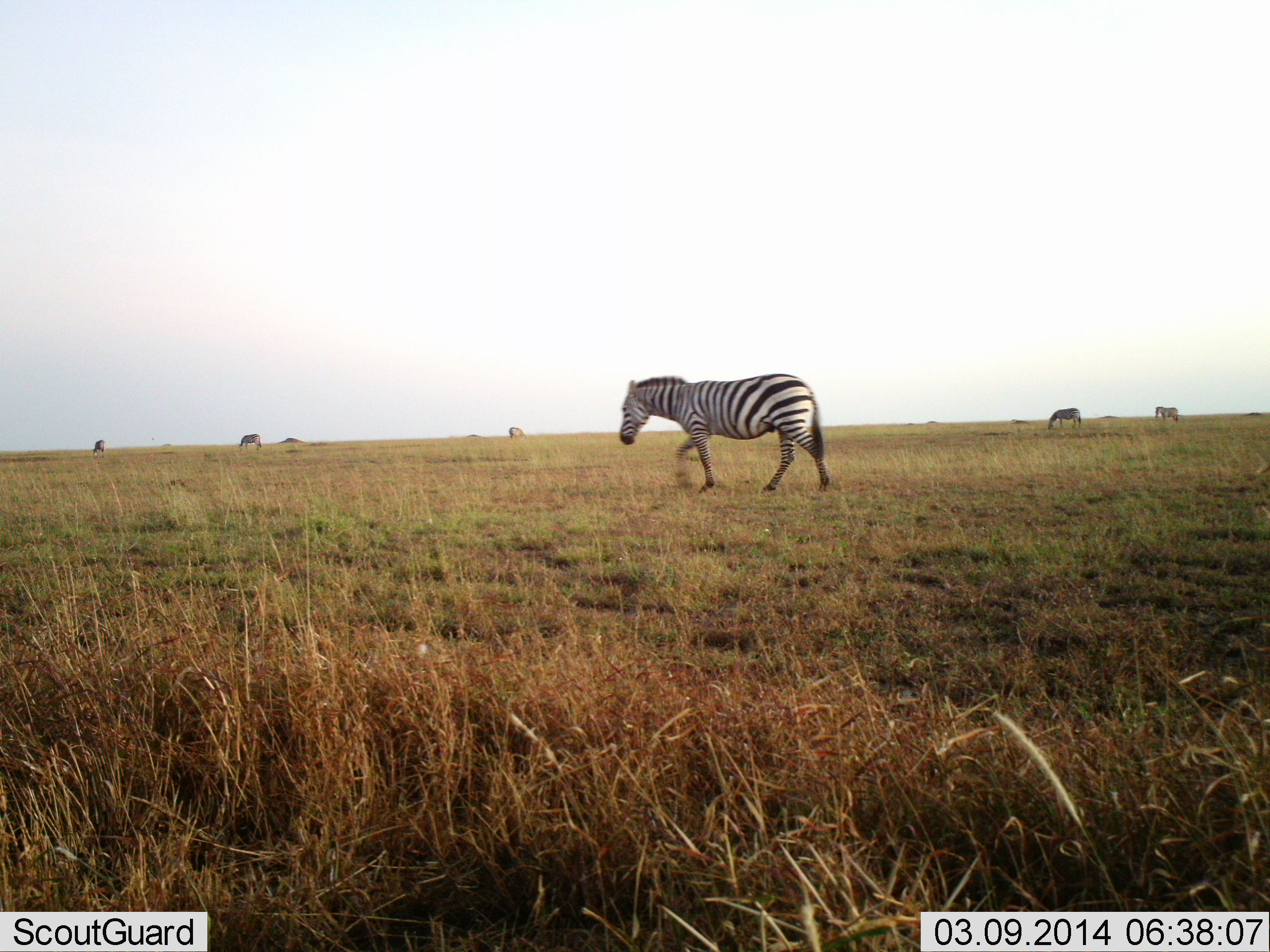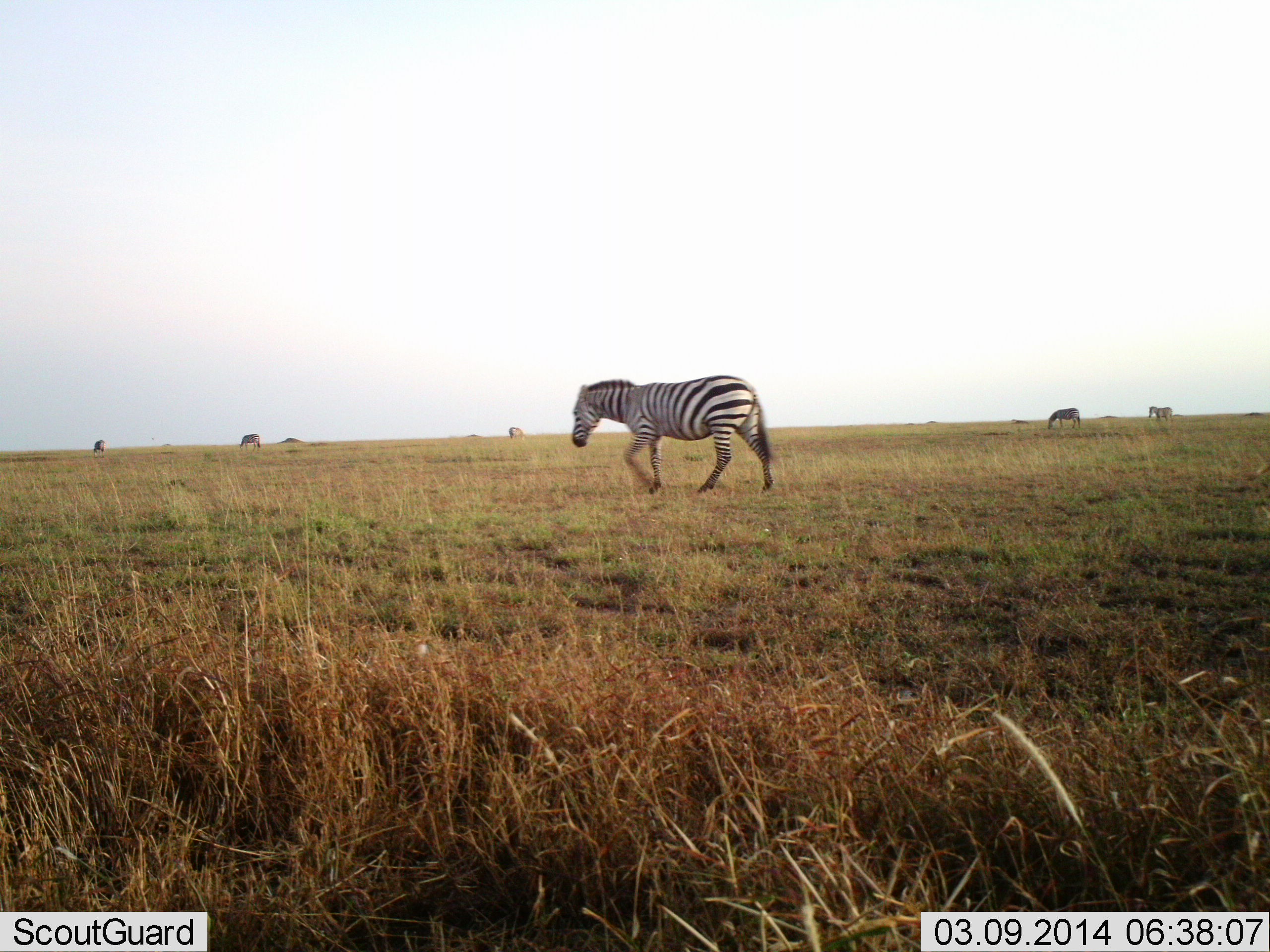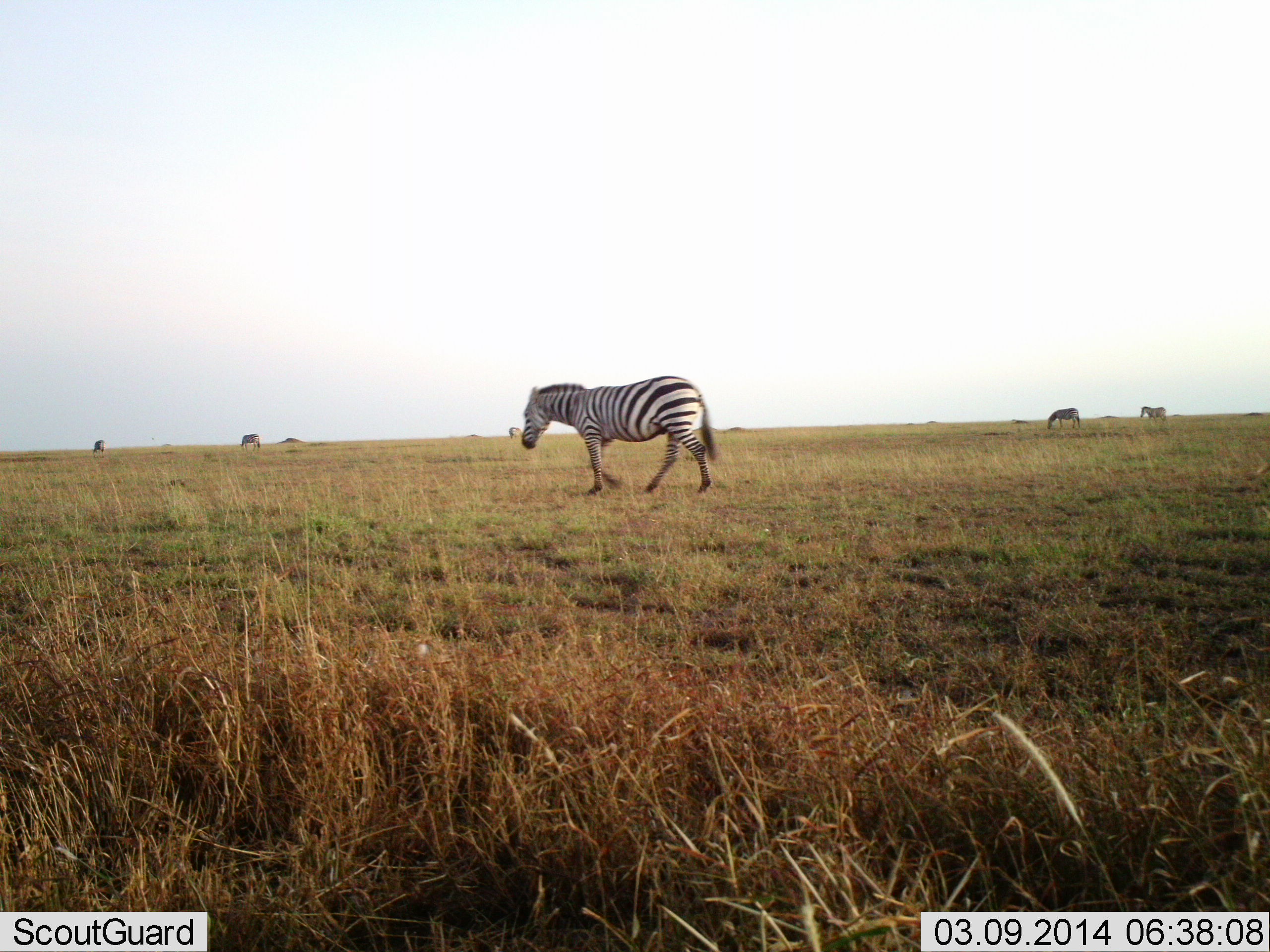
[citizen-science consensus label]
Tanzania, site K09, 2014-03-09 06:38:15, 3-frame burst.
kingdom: Animalia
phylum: Chordata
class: Mammalia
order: Perissodactyla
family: Equidae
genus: Equus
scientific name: Equus quagga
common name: plains zebra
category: zebra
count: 6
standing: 40%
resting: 0%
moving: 80%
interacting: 0%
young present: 0%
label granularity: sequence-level